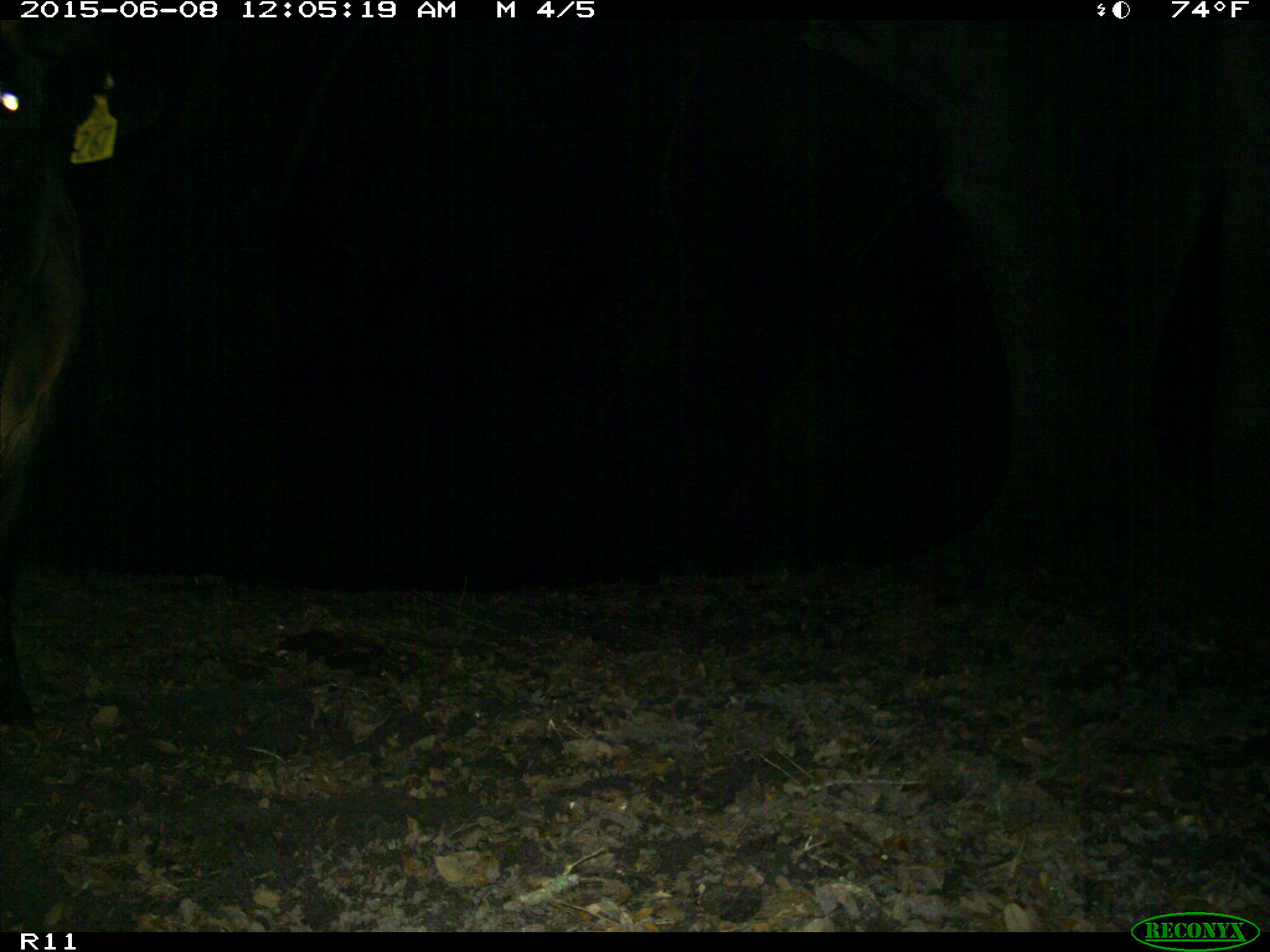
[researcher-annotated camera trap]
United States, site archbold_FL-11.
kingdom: Animalia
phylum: Chordata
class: Mammalia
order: Artiodactyla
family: Bovidae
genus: Bos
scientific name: Bos taurus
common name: domestic cow